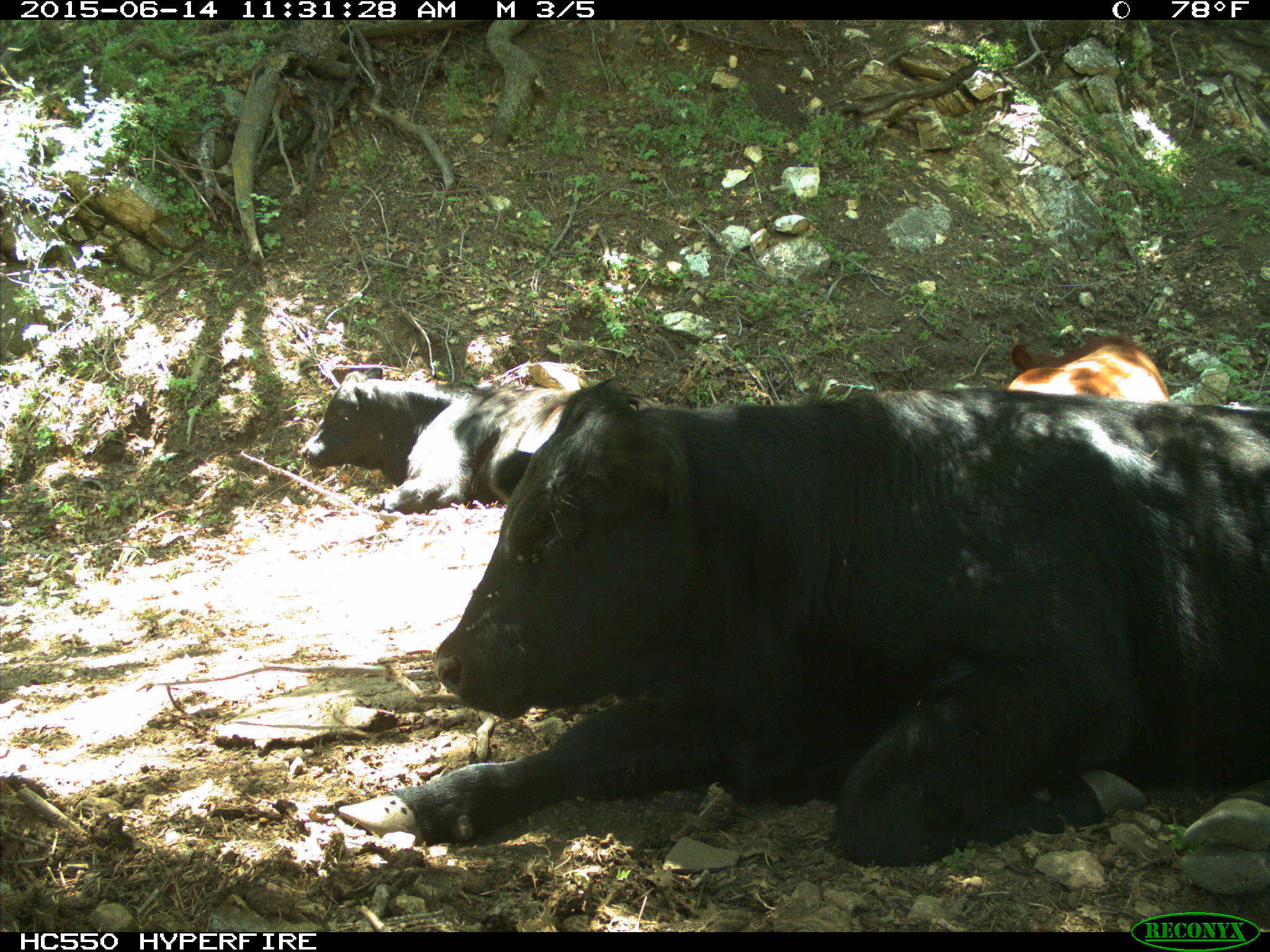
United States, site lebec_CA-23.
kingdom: Animalia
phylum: Chordata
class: Mammalia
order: Artiodactyla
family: Bovidae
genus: Bos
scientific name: Bos taurus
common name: domestic cow